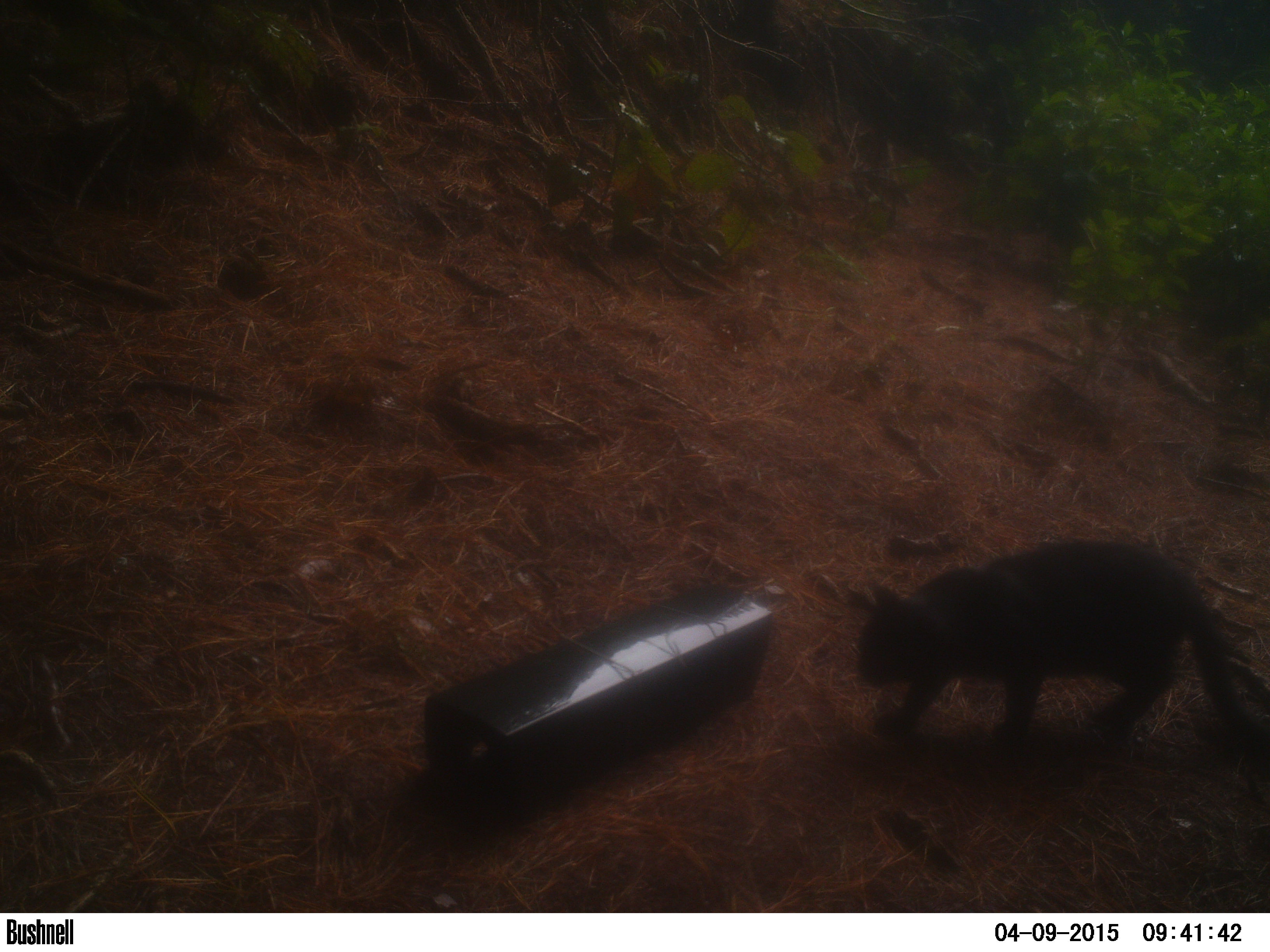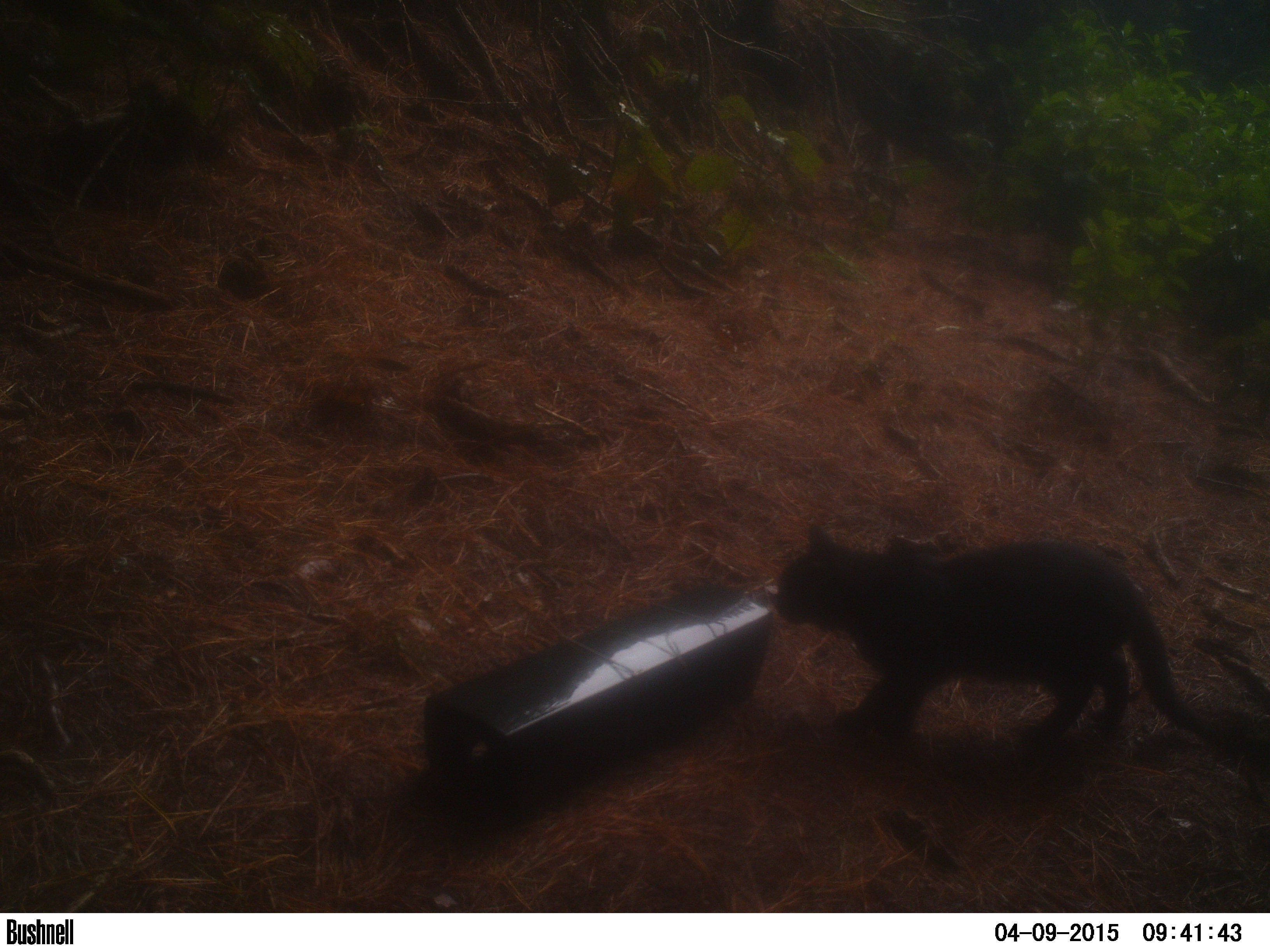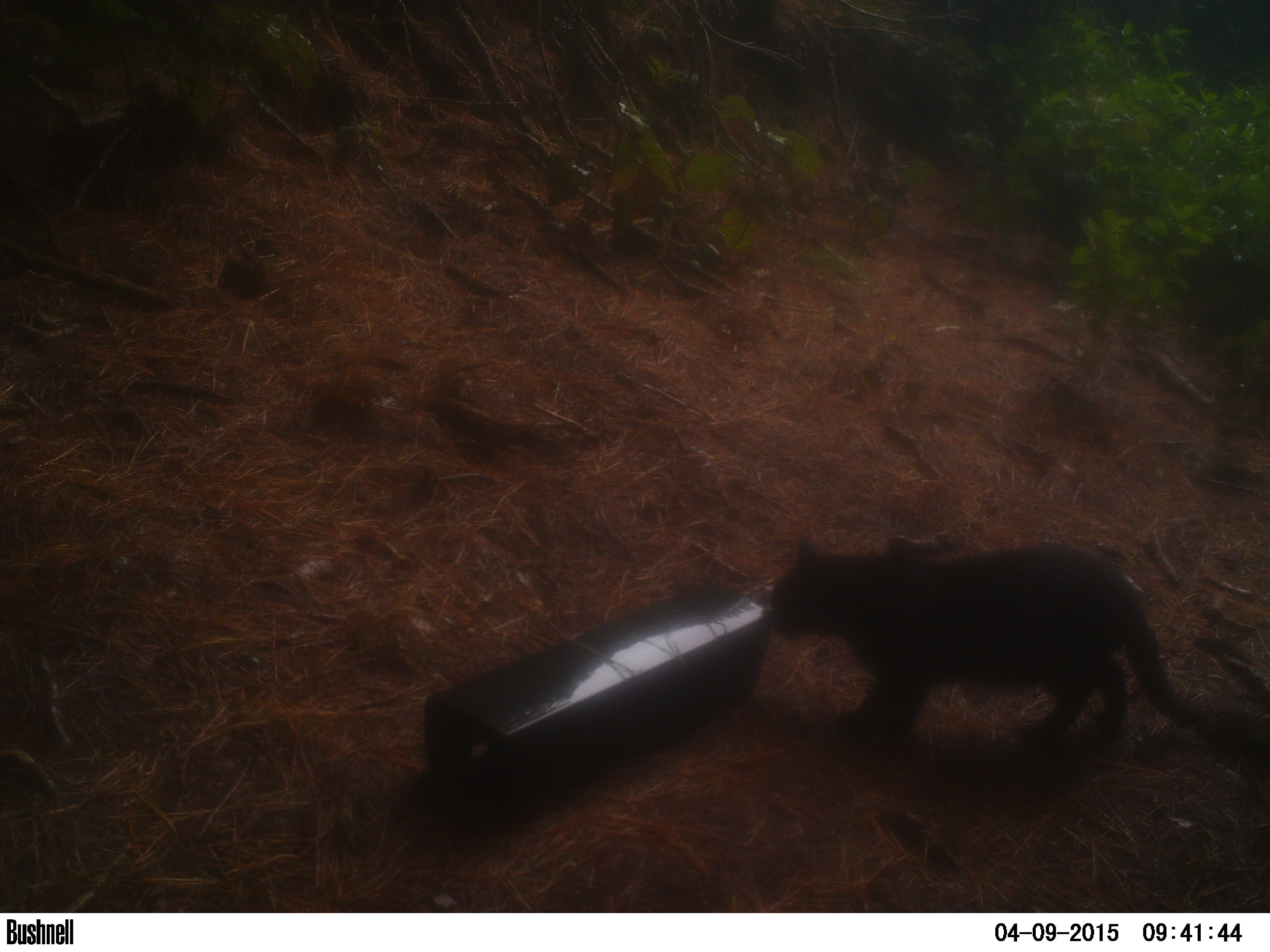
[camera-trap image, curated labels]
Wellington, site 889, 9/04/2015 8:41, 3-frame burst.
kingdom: Animalia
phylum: Chordata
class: Mammalia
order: Carnivora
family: Felidae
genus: Felis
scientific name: Felis catus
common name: cat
Cat (Felis catus).